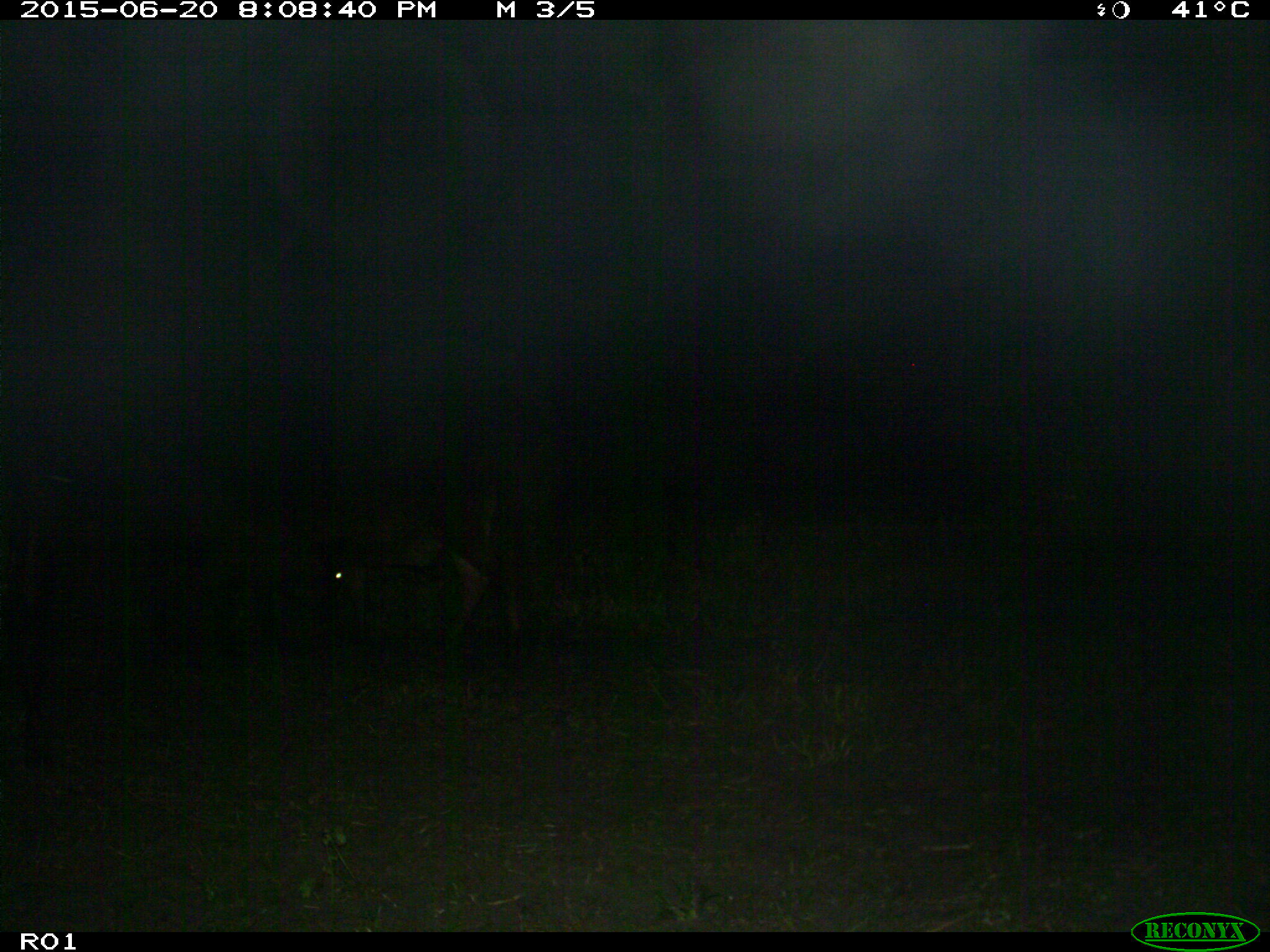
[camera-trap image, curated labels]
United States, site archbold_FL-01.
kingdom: Animalia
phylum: Chordata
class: Mammalia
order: Artiodactyla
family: Bovidae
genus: Bos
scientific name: Bos taurus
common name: domestic cow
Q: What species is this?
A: Bos taurus (domestic cow).